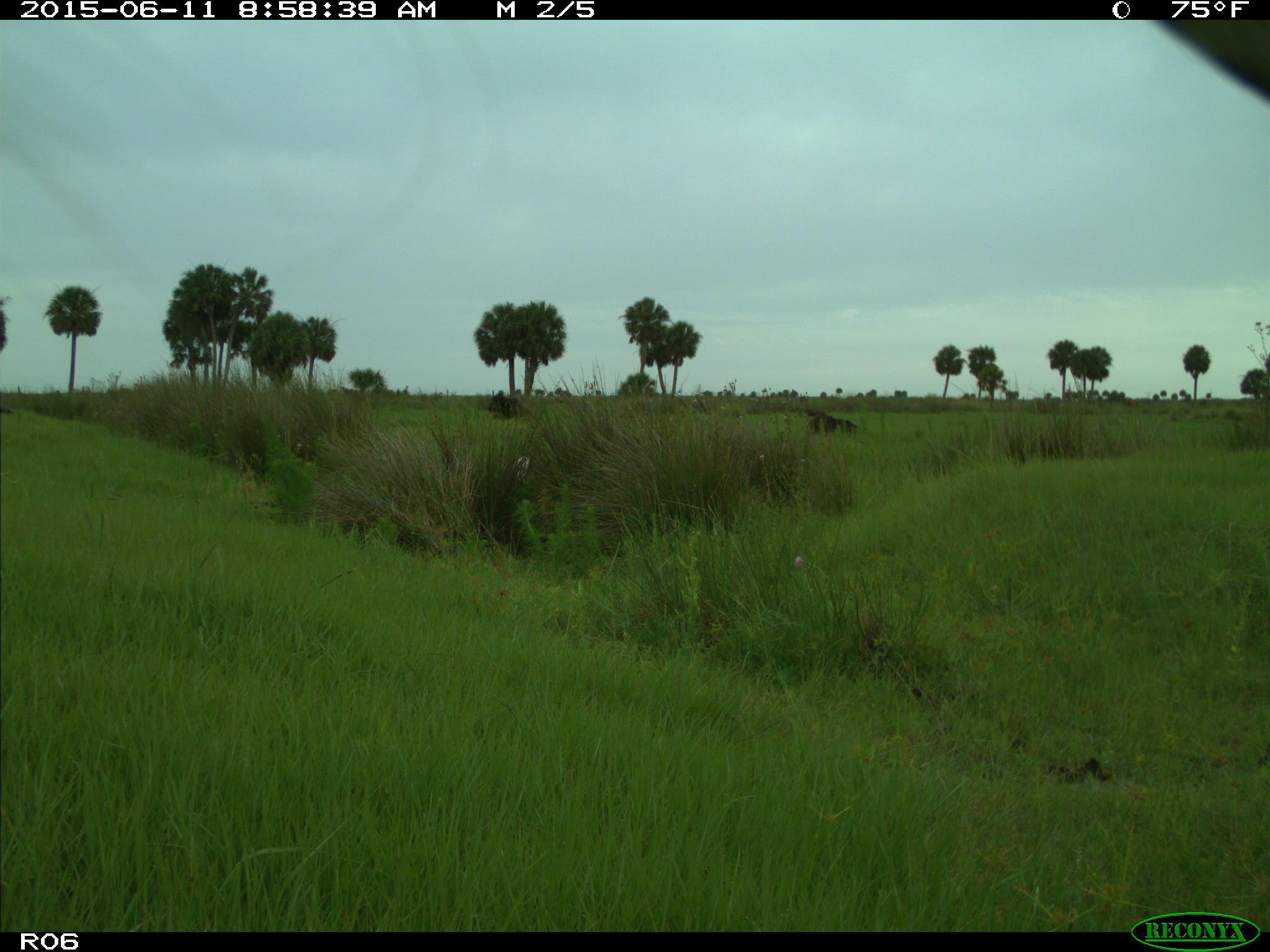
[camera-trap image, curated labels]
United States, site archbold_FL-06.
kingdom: Animalia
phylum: Chordata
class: Mammalia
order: Artiodactyla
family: Bovidae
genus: Bos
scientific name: Bos taurus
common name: domestic cow